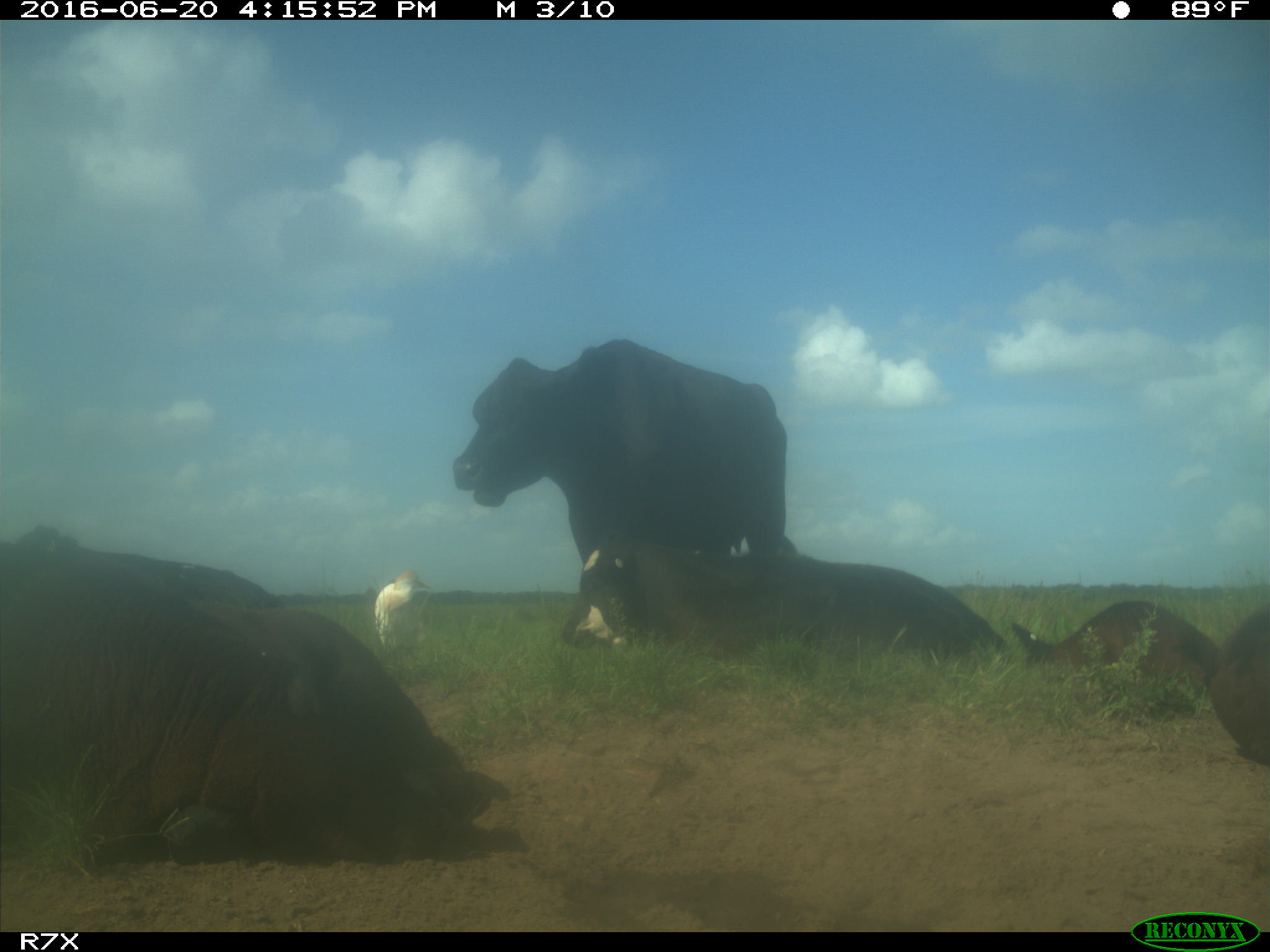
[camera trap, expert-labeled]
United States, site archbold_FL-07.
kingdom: Animalia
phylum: Chordata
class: Mammalia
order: Artiodactyla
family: Bovidae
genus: Bos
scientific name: Bos taurus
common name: domestic cow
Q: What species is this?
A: Bos taurus (domestic cow).